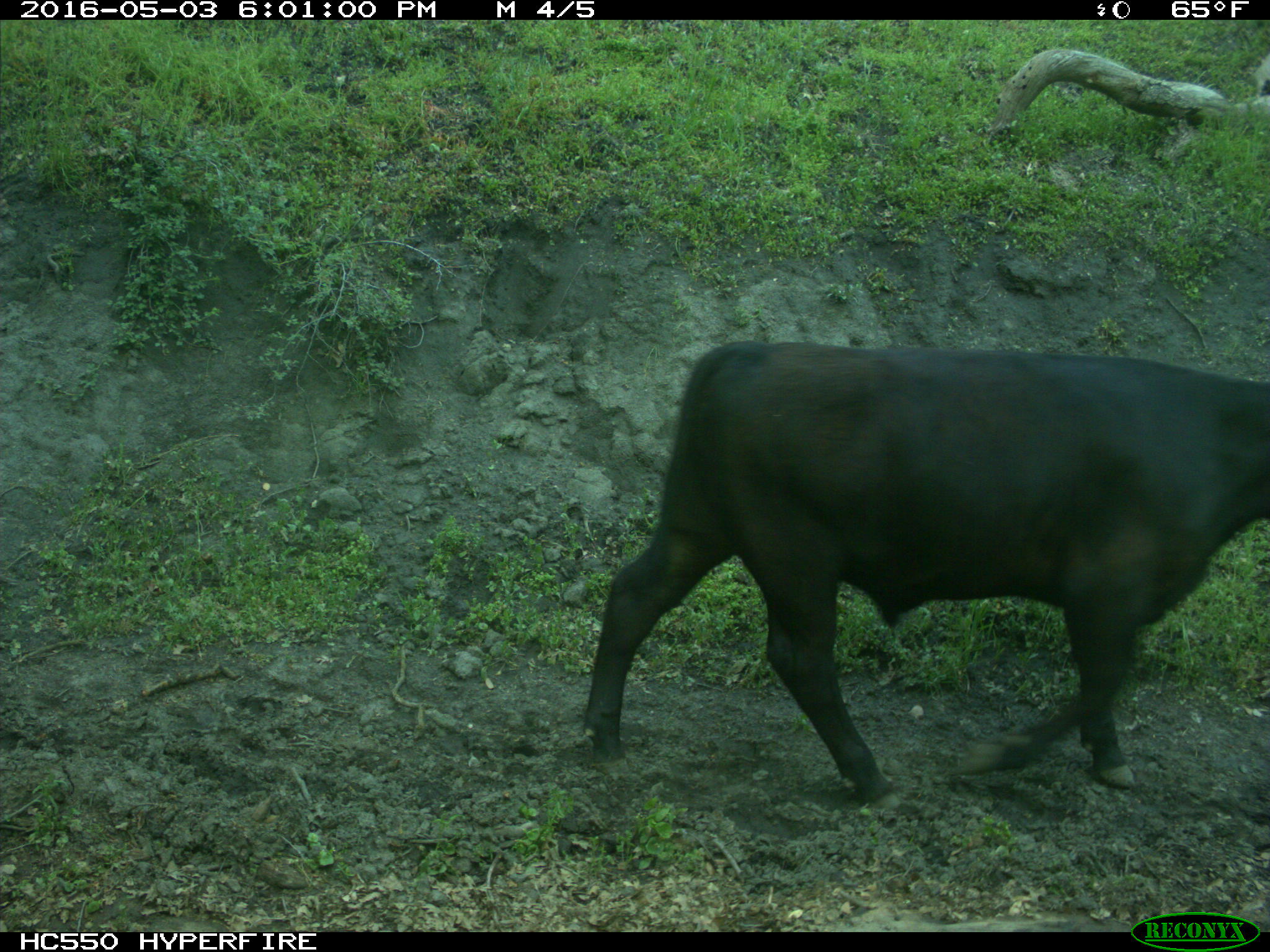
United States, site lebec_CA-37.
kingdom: Animalia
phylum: Chordata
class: Mammalia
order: Artiodactyla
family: Bovidae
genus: Bos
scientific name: Bos taurus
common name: domestic cow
Bos taurus (domestic cow).